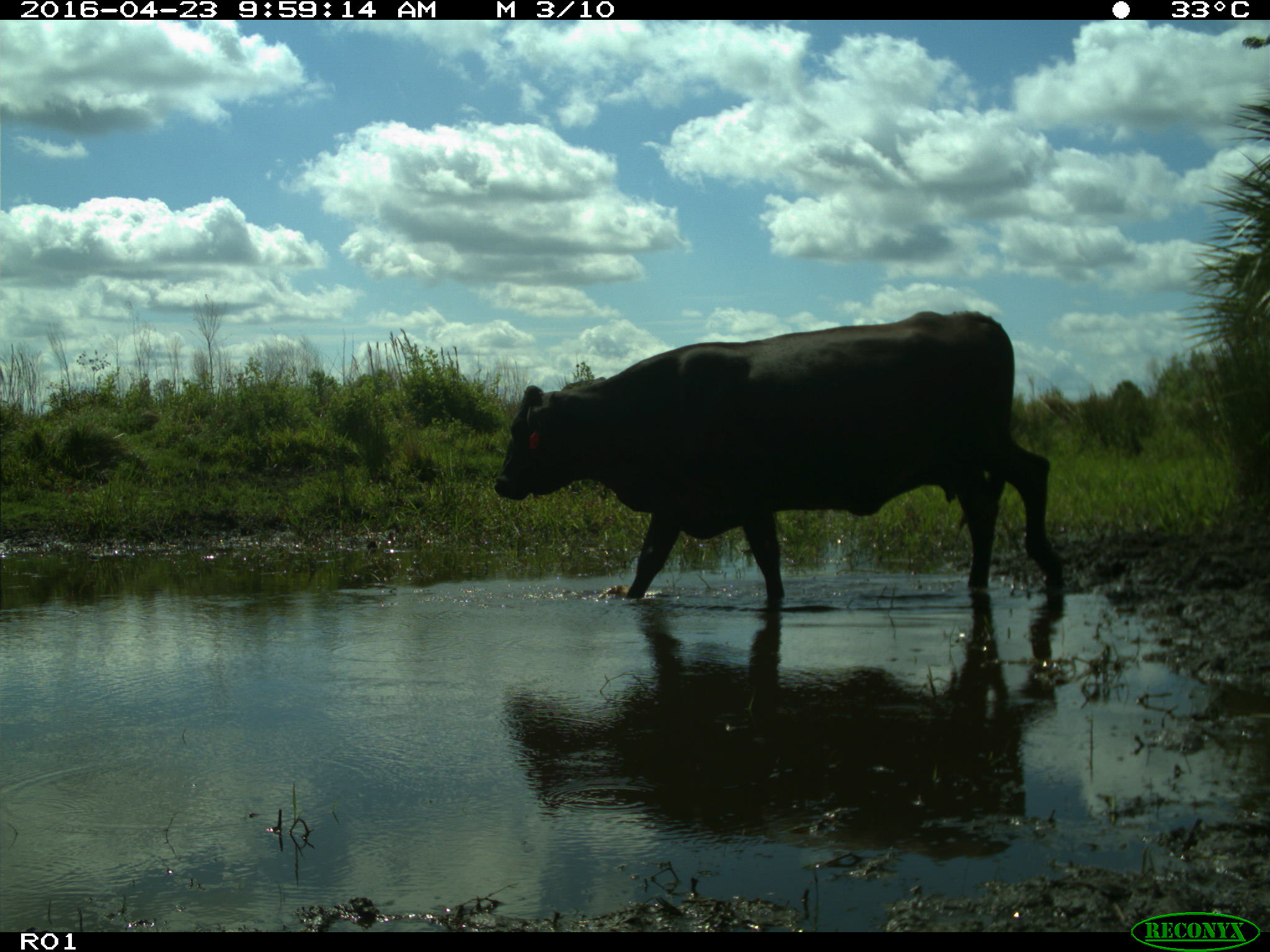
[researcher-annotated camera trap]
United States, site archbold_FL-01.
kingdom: Animalia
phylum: Chordata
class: Mammalia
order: Artiodactyla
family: Bovidae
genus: Bos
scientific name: Bos taurus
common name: domestic cow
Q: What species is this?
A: Bos taurus (domestic cow).